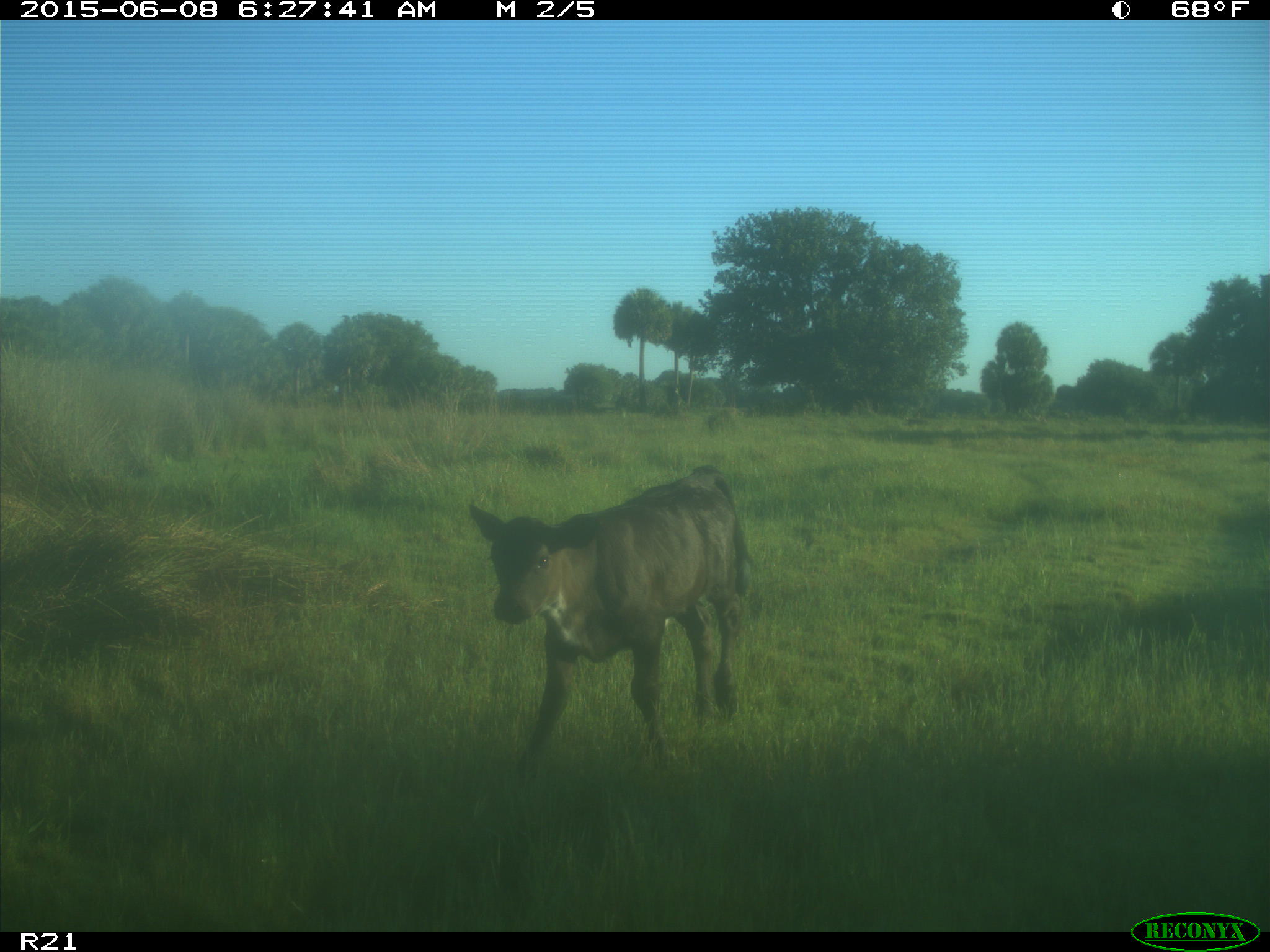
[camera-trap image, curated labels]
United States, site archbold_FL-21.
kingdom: Animalia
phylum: Chordata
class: Mammalia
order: Artiodactyla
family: Bovidae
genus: Bos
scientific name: Bos taurus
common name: domestic cow